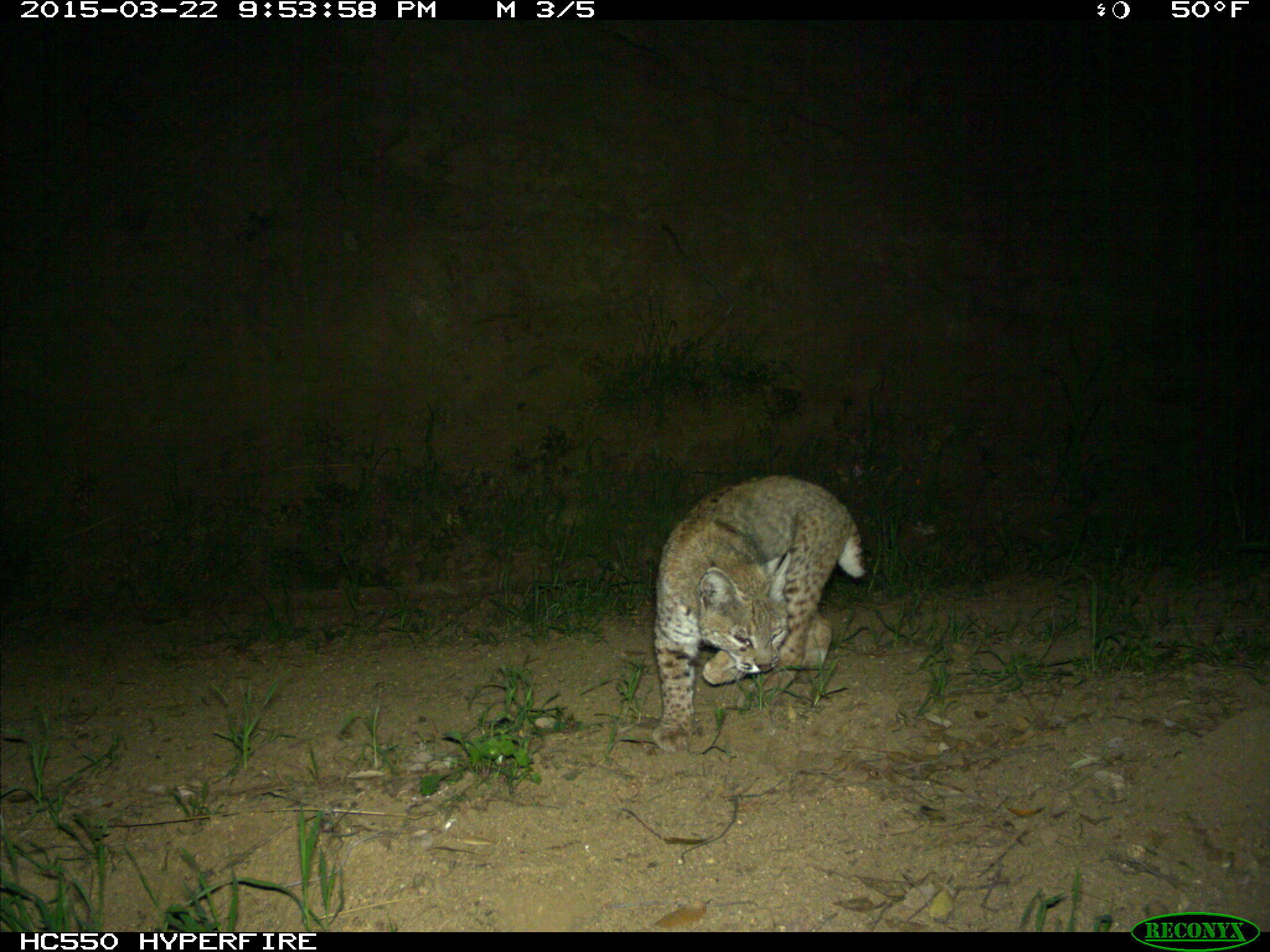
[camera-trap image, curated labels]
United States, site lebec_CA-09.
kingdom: Animalia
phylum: Chordata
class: Mammalia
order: Carnivora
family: Felidae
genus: Lynx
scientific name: Lynx rufus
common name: bobcat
Lynx rufus (bobcat).